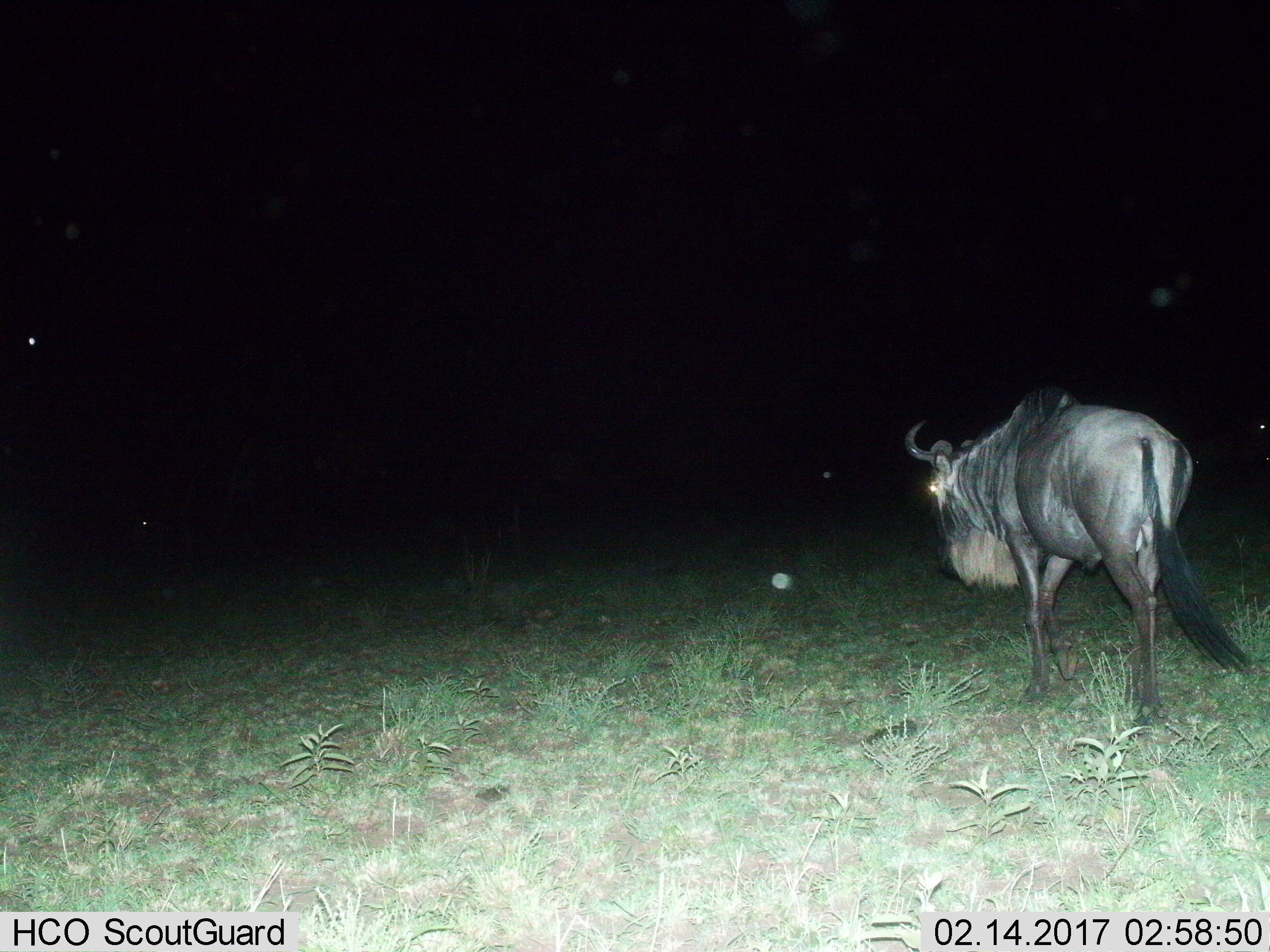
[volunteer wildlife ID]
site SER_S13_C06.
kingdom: Animalia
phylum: Chordata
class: Mammalia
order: Artiodactyla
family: Bovidae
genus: Connochaetes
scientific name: Connochaetes taurinus taurinus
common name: blue wildebeest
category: wildebeestblue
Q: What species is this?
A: Wildebeestblue (blue wildebeest) (Connochaetes taurinus taurinus).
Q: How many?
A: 1.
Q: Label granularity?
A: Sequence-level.